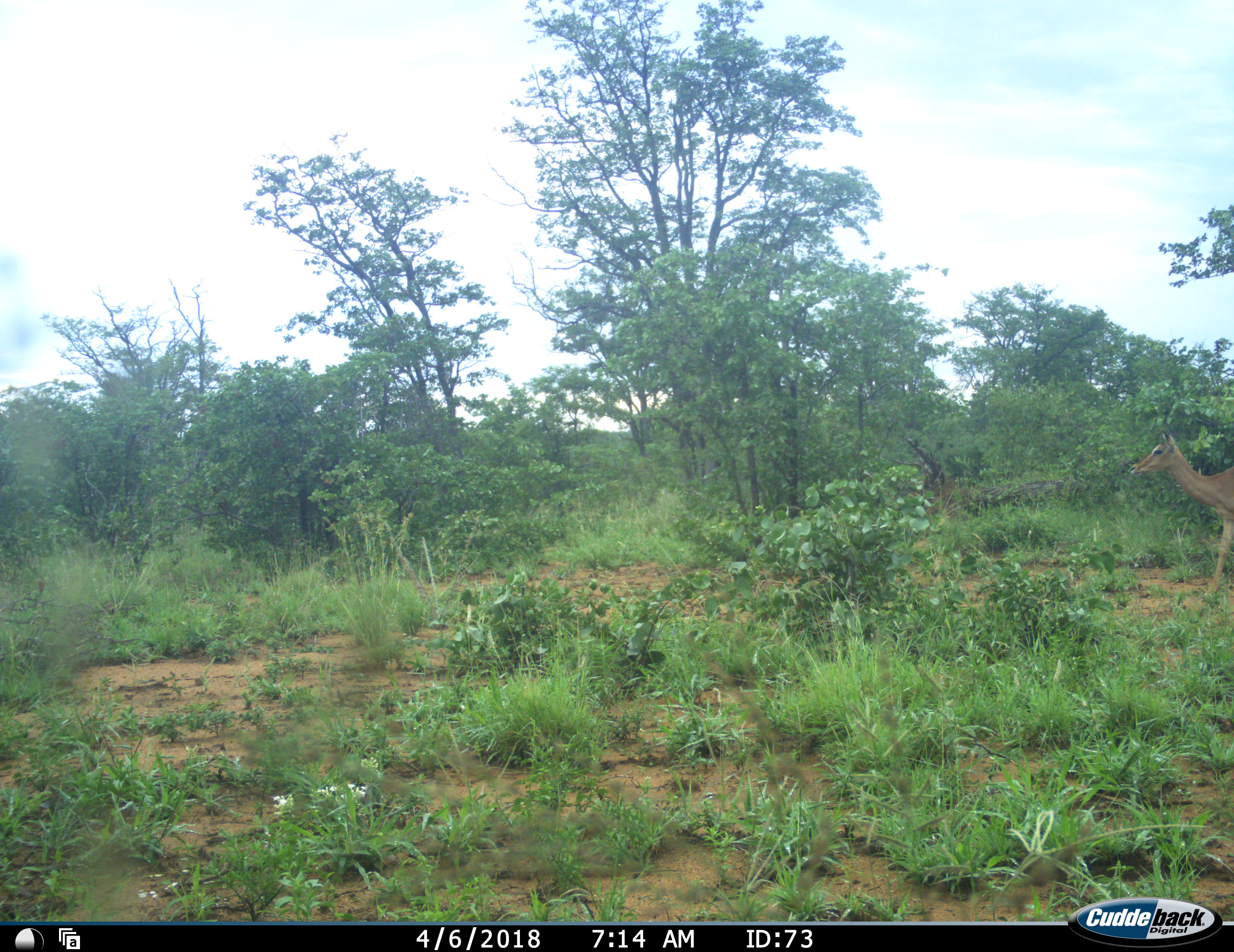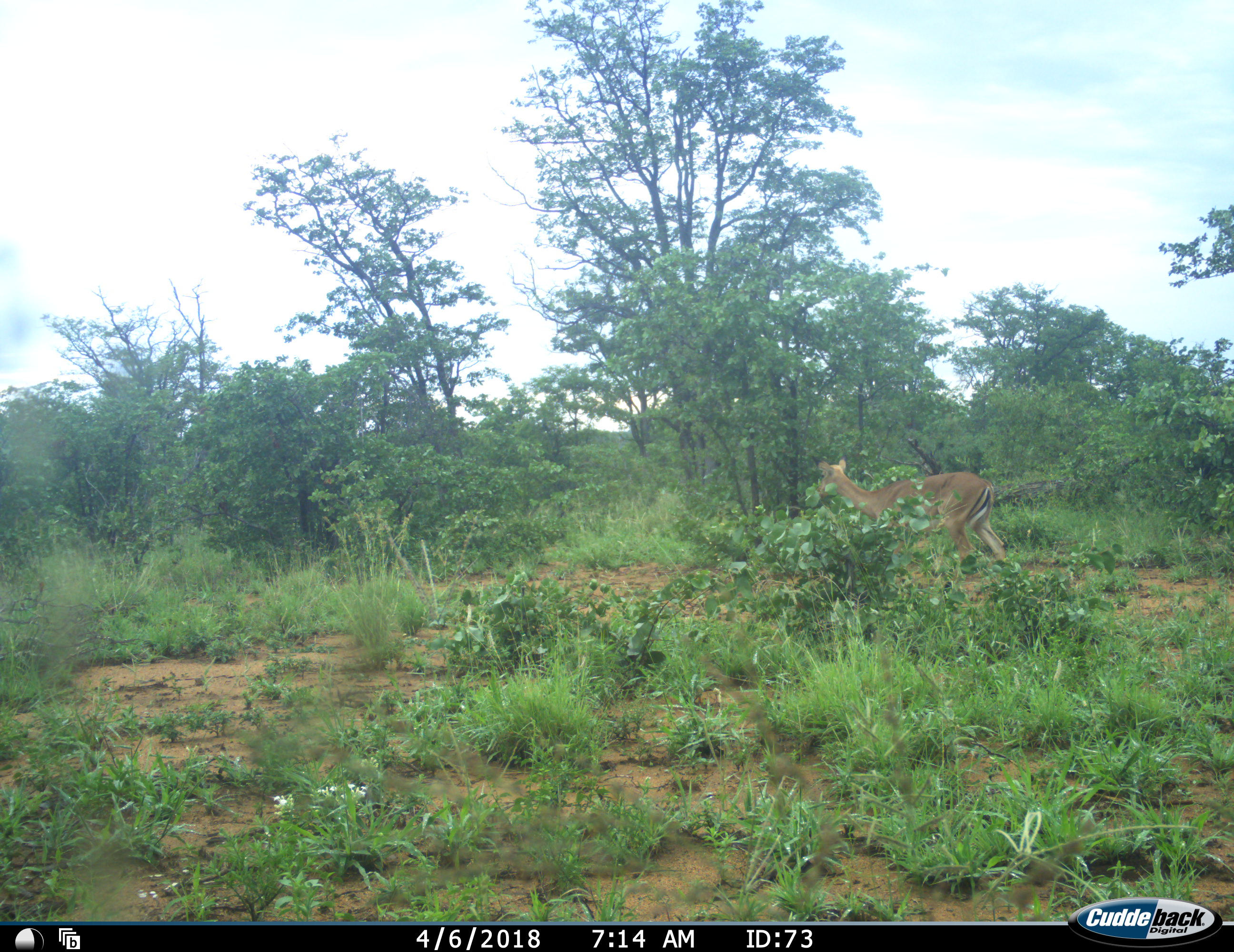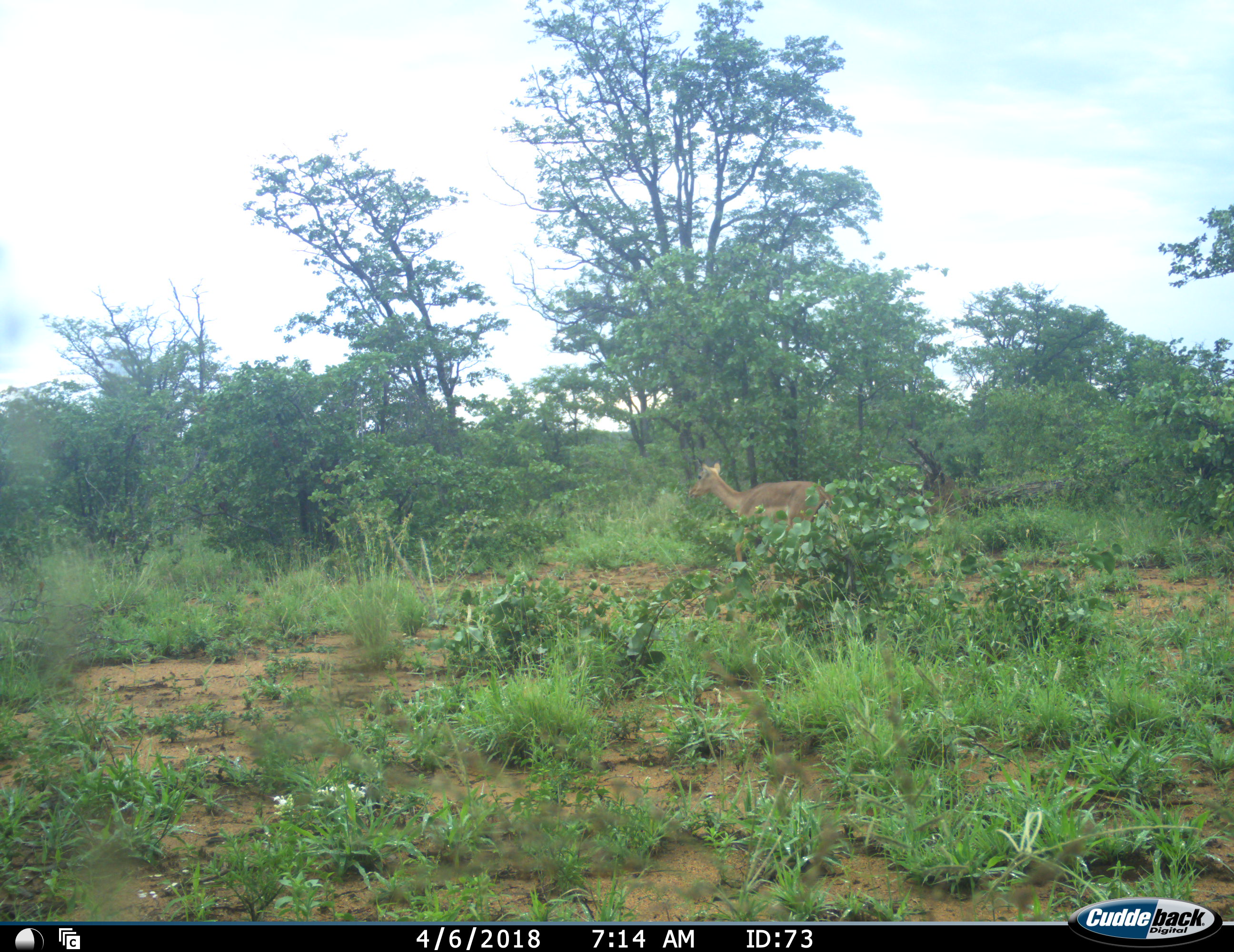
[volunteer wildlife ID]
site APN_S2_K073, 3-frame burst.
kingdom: Animalia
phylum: Chordata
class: Mammalia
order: Artiodactyla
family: Bovidae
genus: Aepyceros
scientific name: Aepyceros melampus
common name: impala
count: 1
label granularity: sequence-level